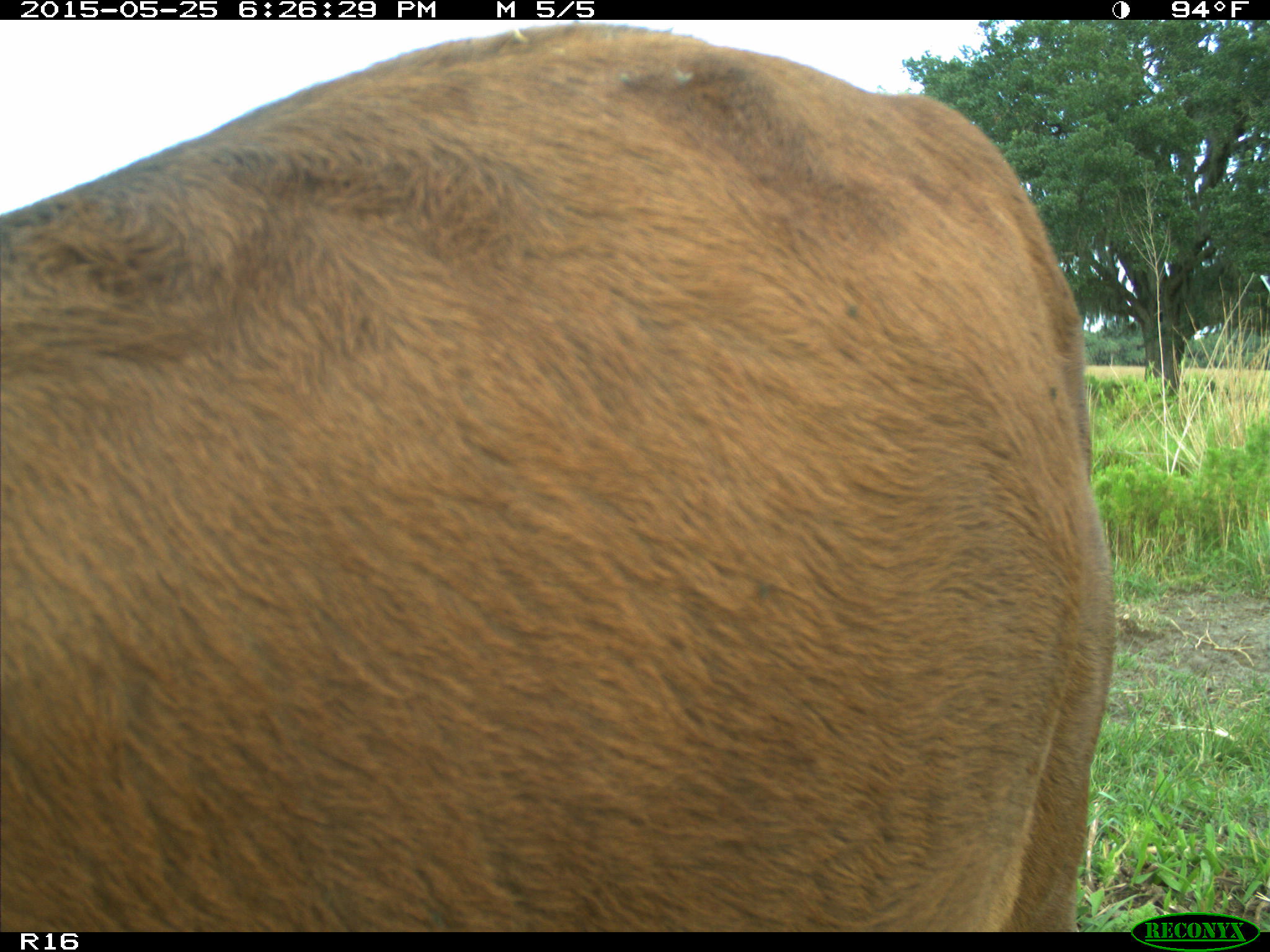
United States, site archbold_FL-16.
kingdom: Animalia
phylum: Chordata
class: Mammalia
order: Artiodactyla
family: Bovidae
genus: Bos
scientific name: Bos taurus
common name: domestic cow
Bos taurus (domestic cow).